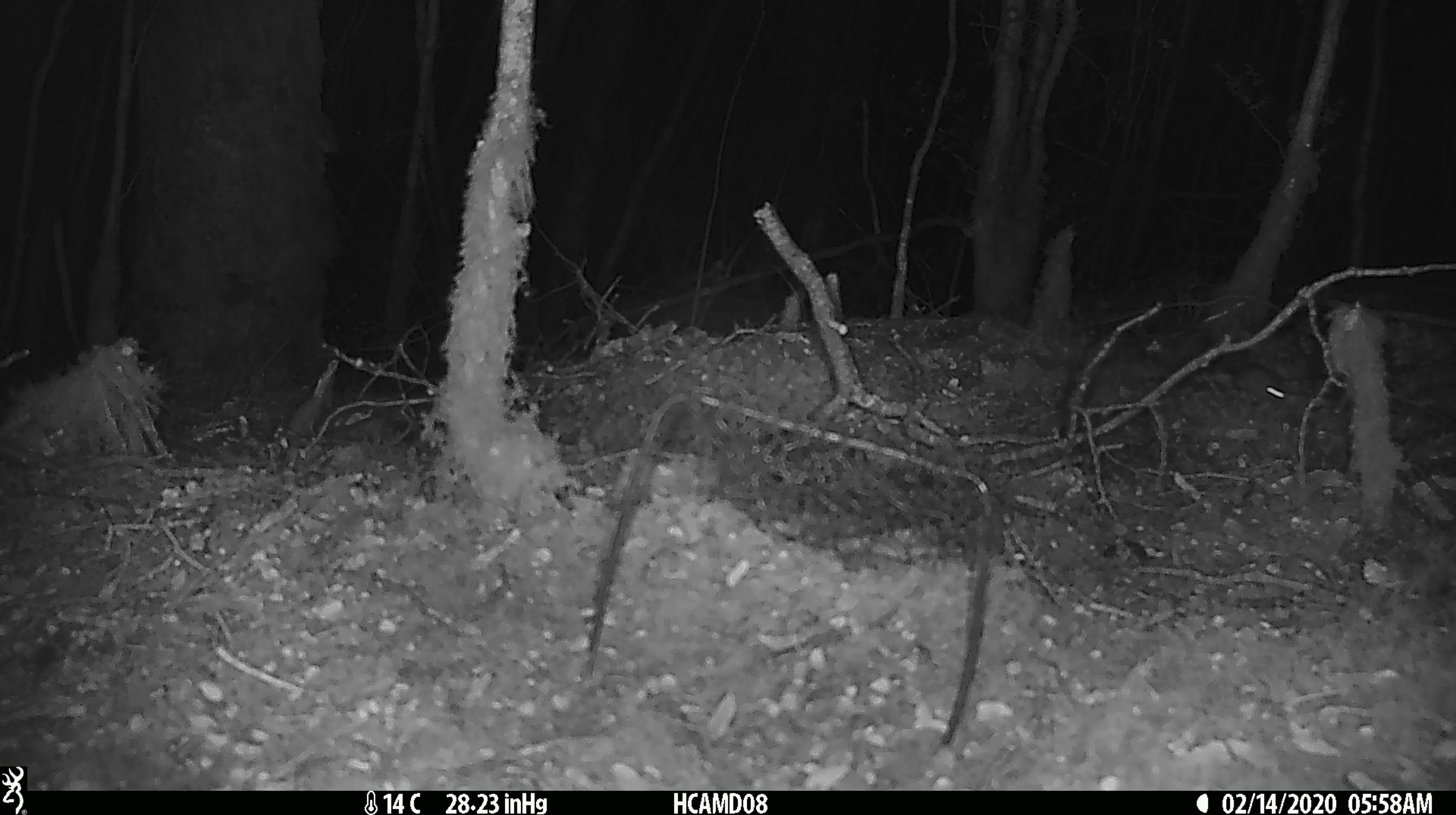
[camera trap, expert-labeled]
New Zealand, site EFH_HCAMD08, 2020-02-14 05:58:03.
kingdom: Animalia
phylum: Chordata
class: Mammalia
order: Rodentia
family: Muridae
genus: Mus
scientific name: Mus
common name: mouse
Mouse (Mus).